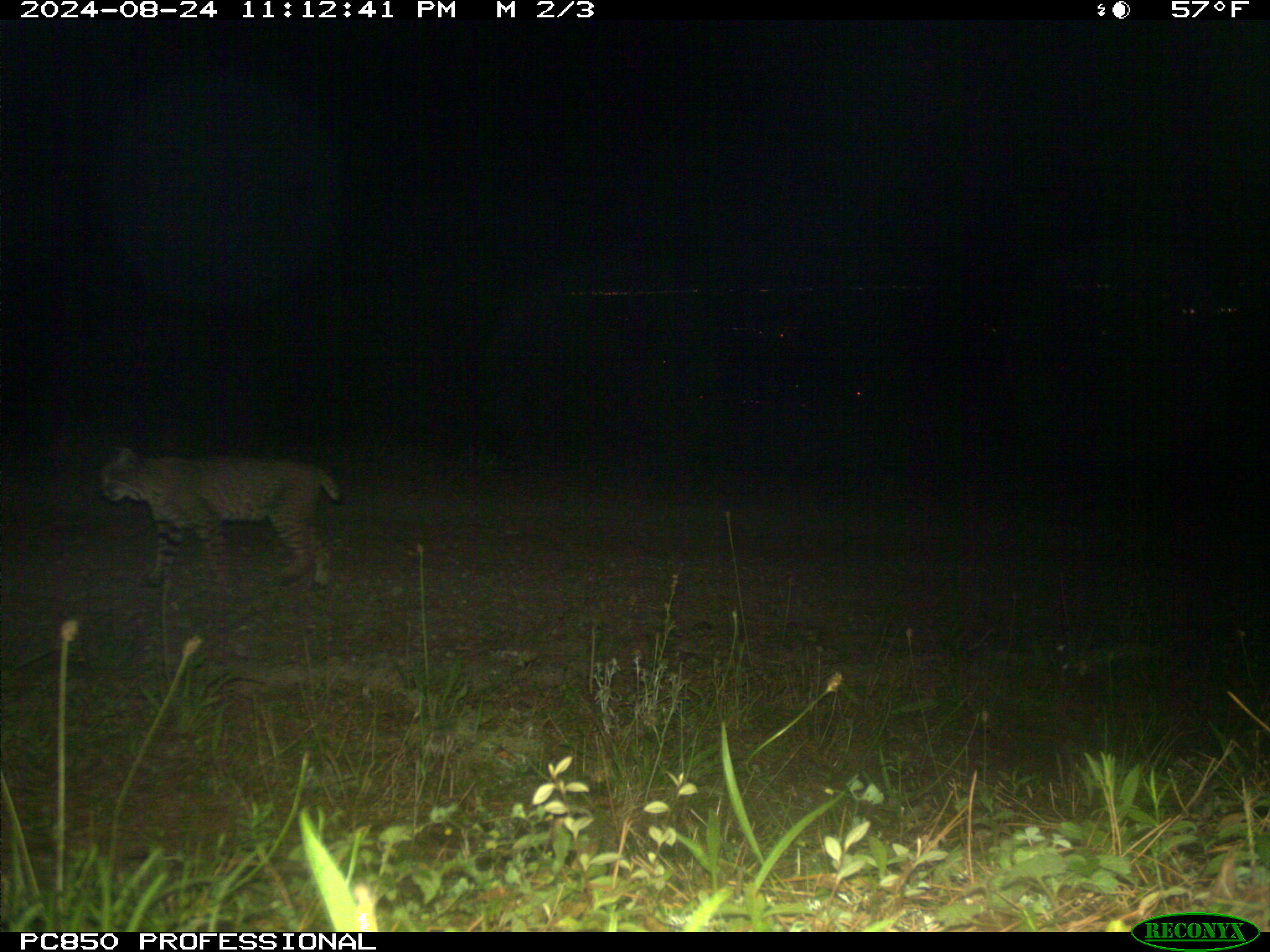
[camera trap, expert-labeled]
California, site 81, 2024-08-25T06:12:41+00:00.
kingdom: Animalia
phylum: Chordata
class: Mammalia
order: Carnivora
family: Felidae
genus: Lynx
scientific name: Lynx rufus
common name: bobcat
Bobcat (Lynx rufus).